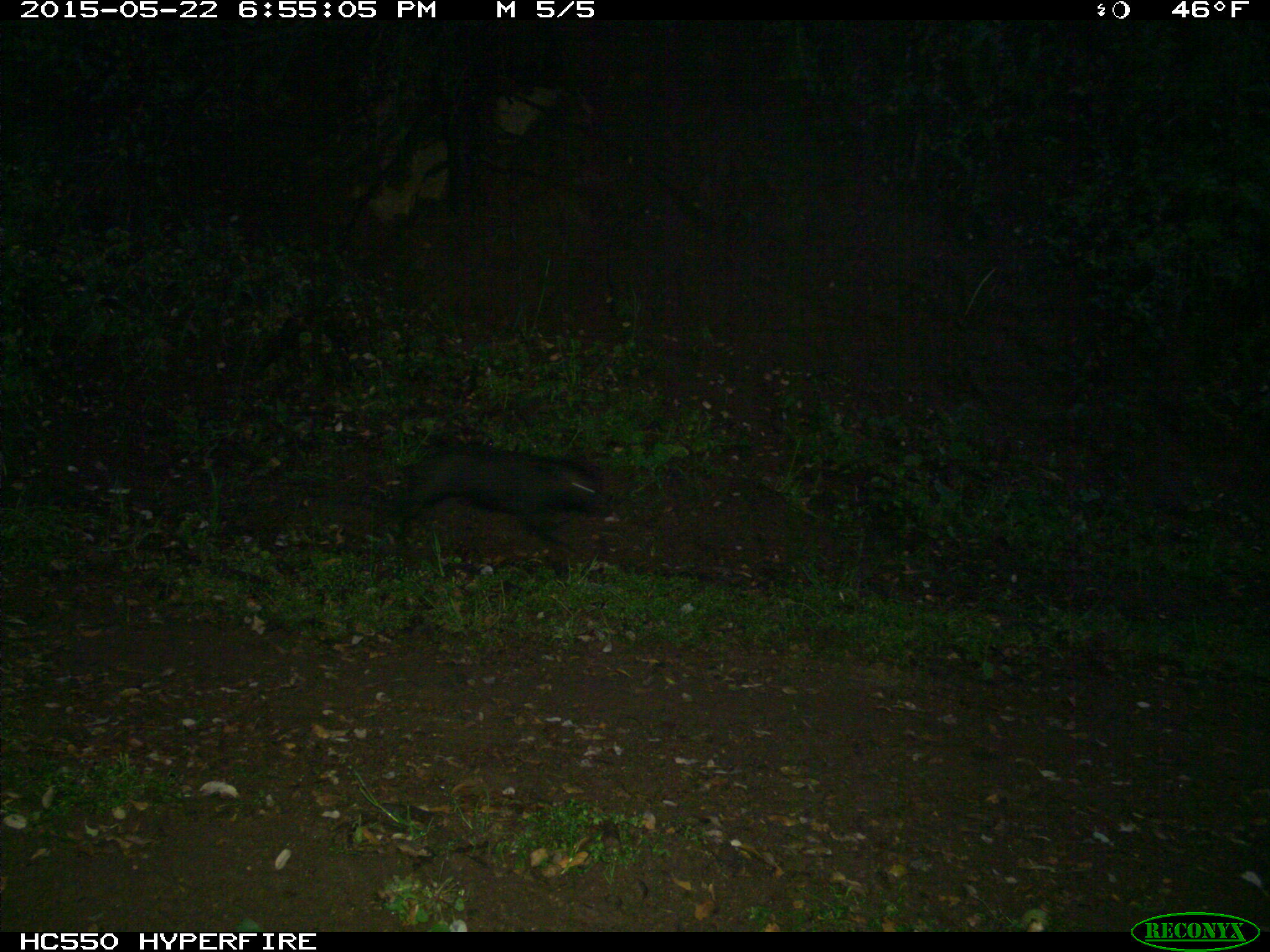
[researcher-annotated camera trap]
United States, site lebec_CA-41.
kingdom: Animalia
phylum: Chordata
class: Mammalia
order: Artiodactyla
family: Suidae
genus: Sus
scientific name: Sus scrofa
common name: wild boar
Sus scrofa (wild boar).